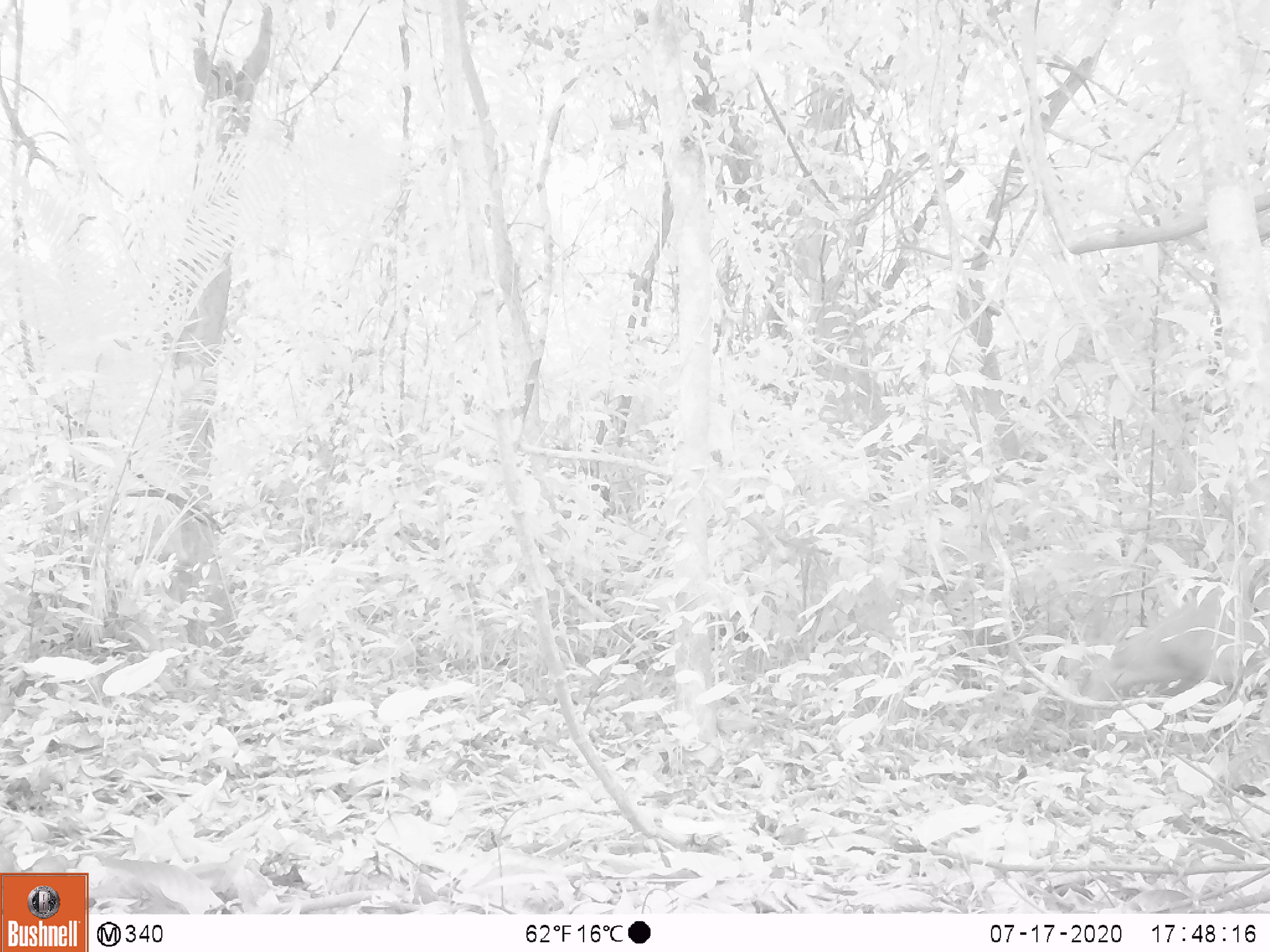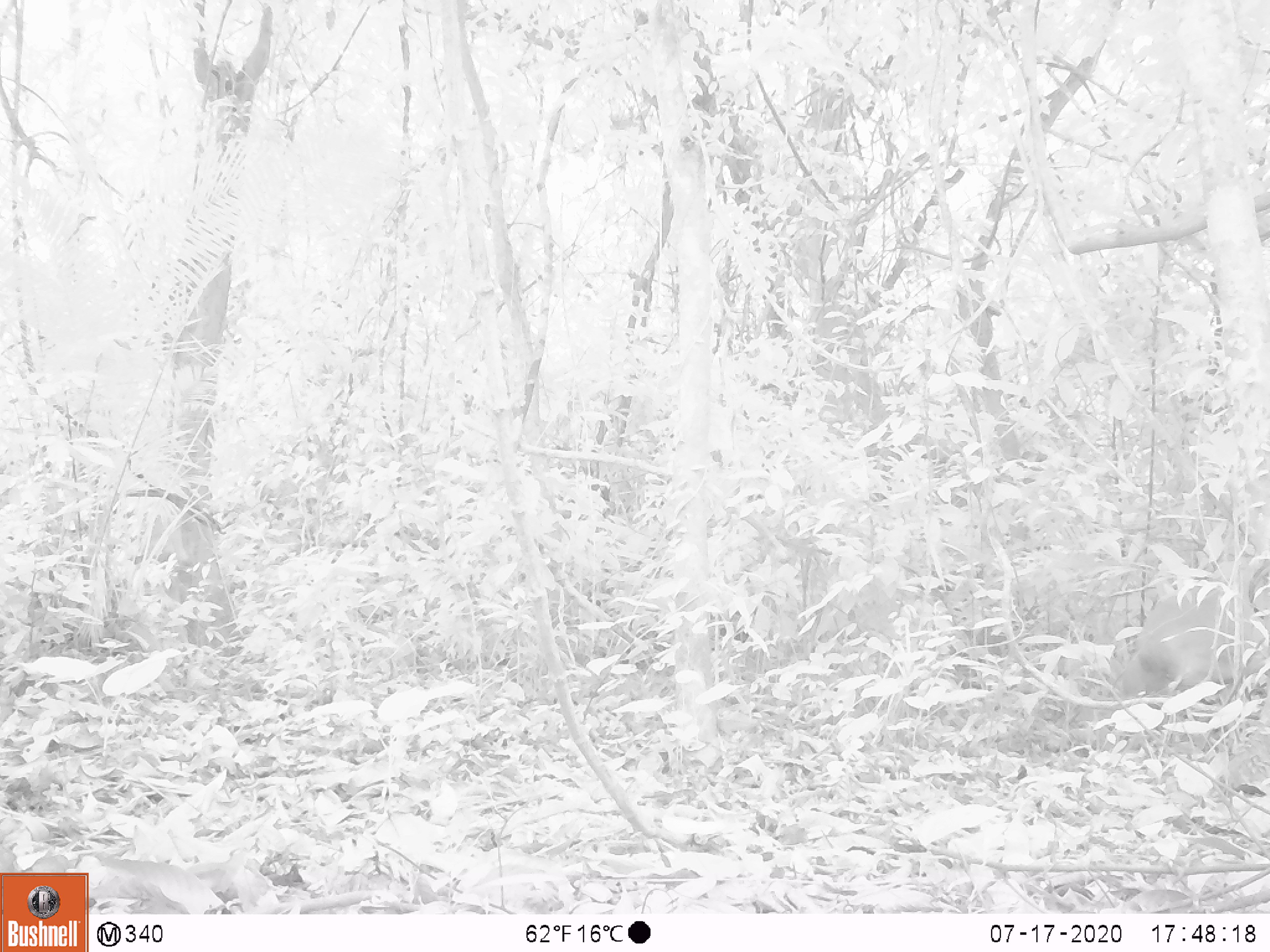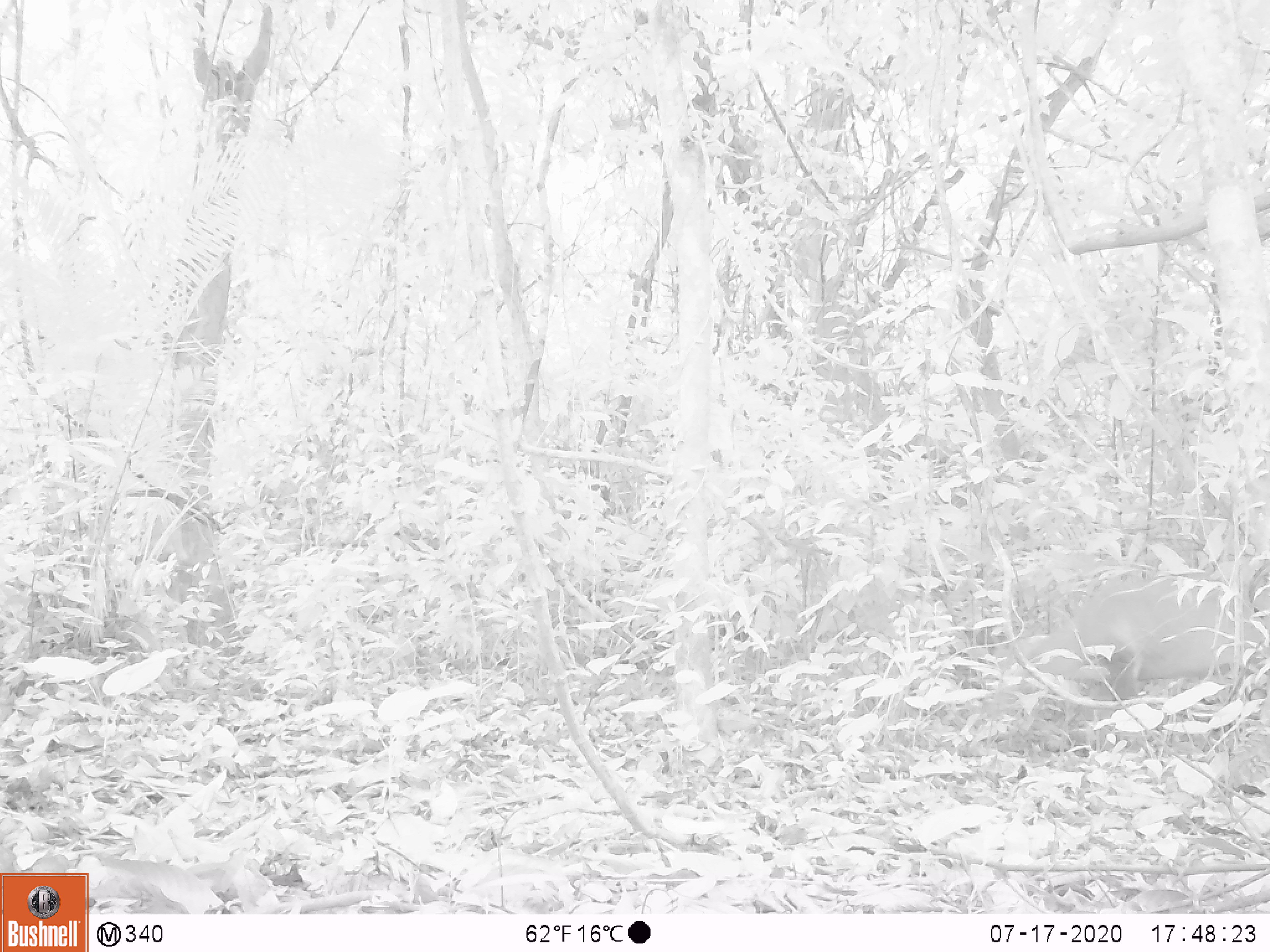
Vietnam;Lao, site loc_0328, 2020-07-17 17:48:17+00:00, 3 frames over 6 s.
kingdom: Animalia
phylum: Chordata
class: Mammalia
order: Artiodactyla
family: Cervidae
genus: Muntiacus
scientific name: Muntiacus vuquangensis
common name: large-antlered muntjac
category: large antlered muntjac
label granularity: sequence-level